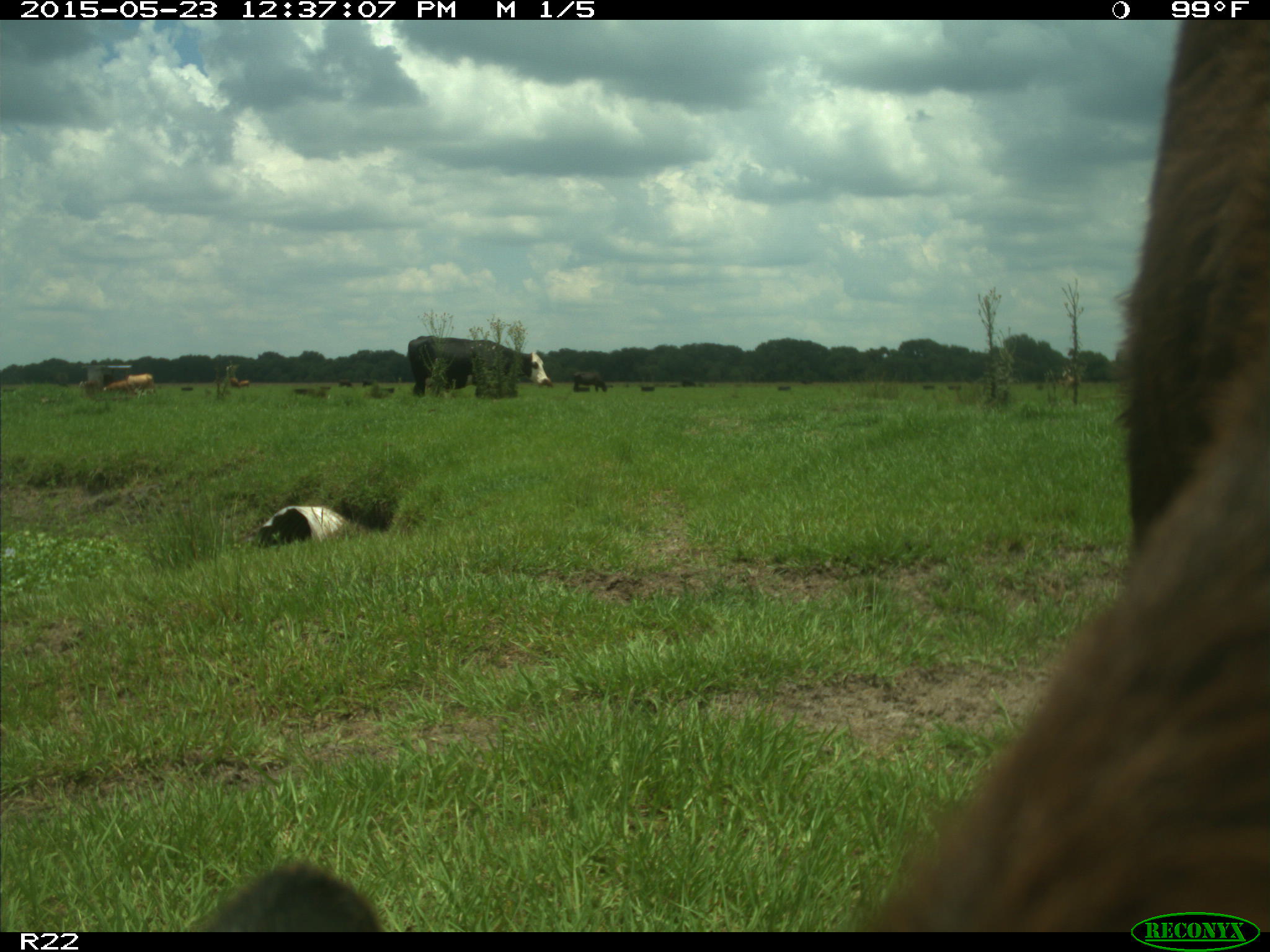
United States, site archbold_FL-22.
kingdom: Animalia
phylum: Chordata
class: Mammalia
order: Artiodactyla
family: Bovidae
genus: Bos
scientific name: Bos taurus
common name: domestic cow